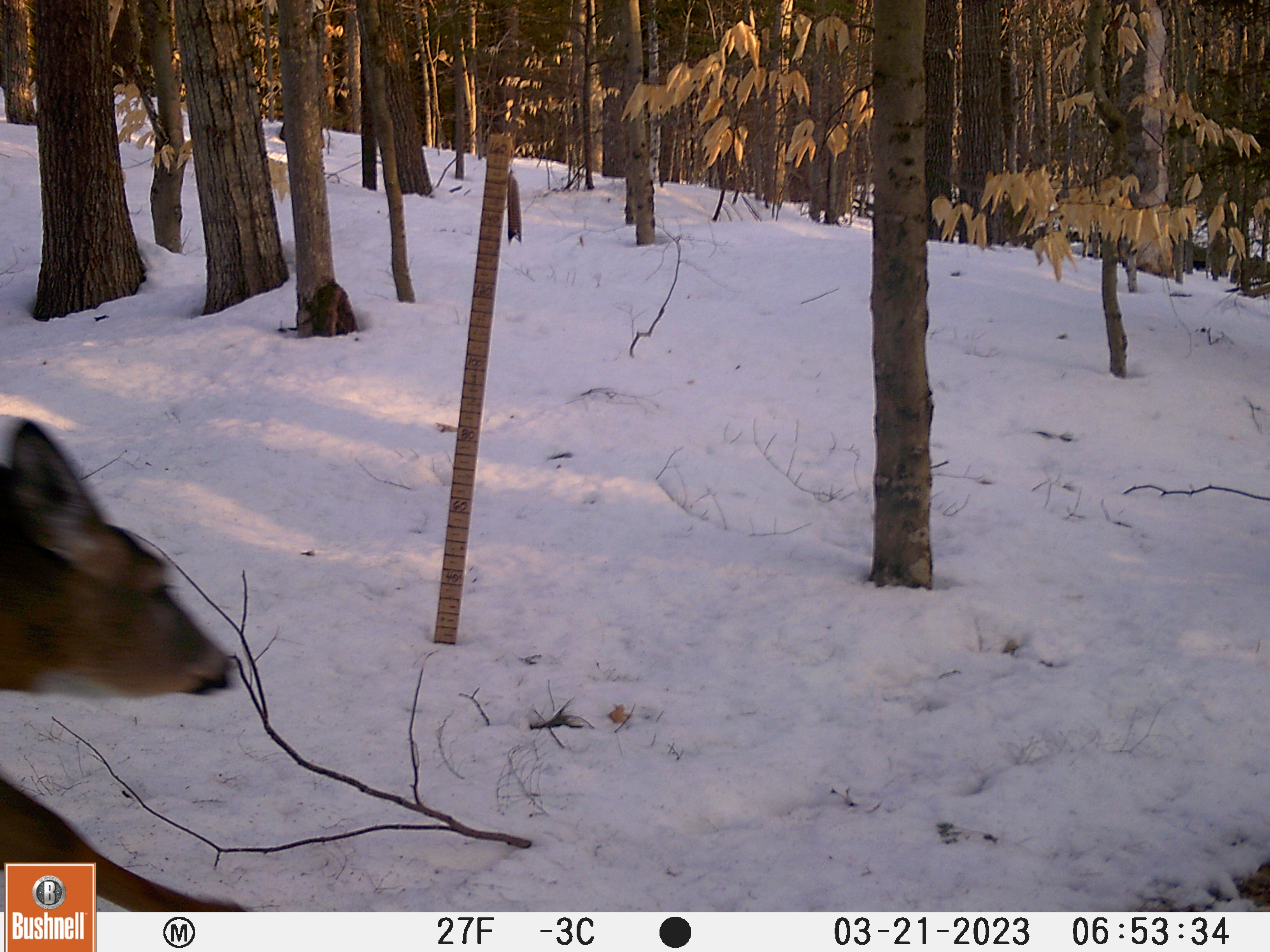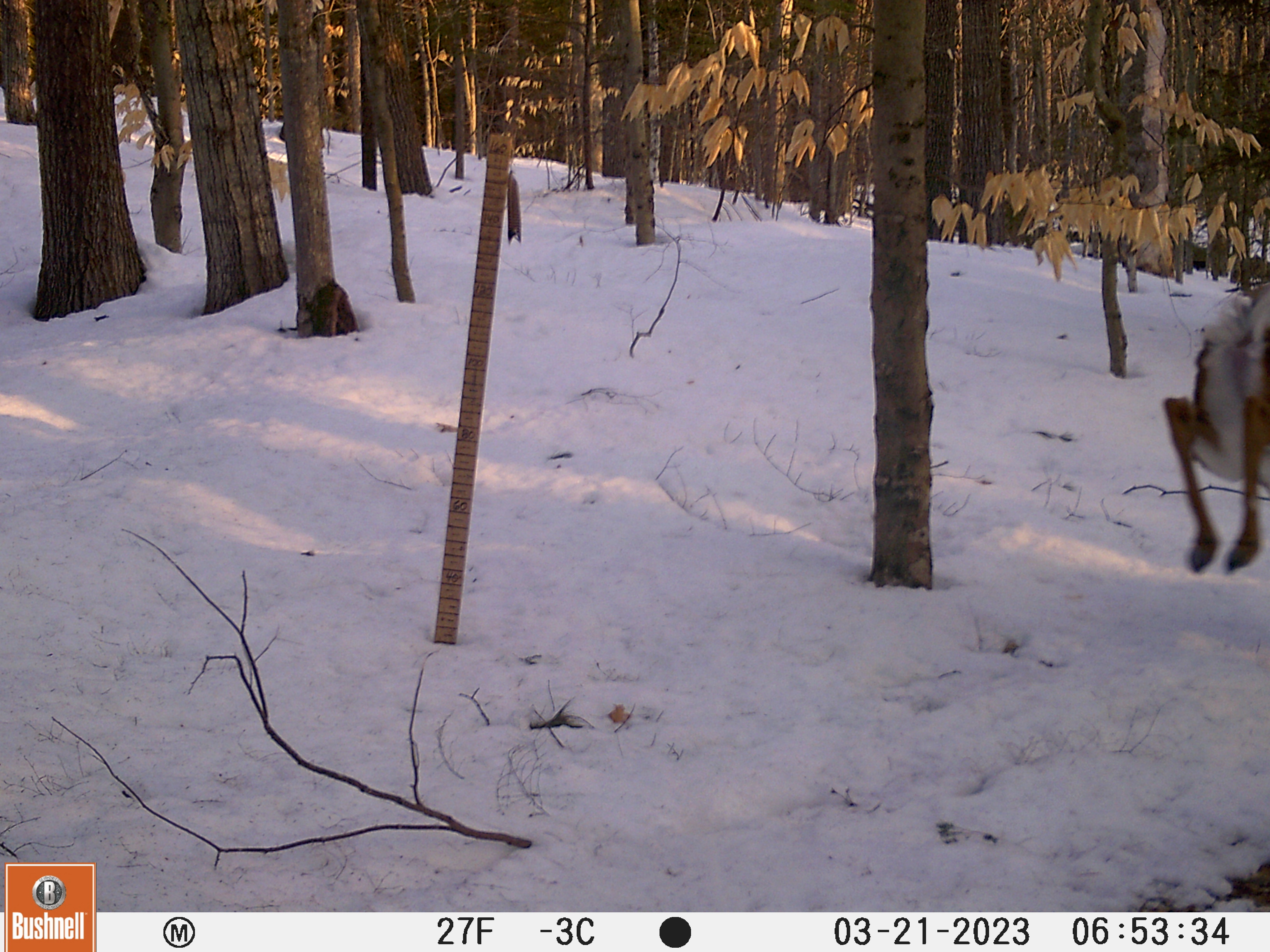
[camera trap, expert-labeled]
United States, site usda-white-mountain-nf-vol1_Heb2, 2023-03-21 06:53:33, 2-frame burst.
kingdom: Animalia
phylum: Chordata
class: Mammalia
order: Artiodactyla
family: Cervidae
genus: Odocoileus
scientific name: Odocoileus virginianus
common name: white-tailed deer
White-tailed deer (Odocoileus virginianus).